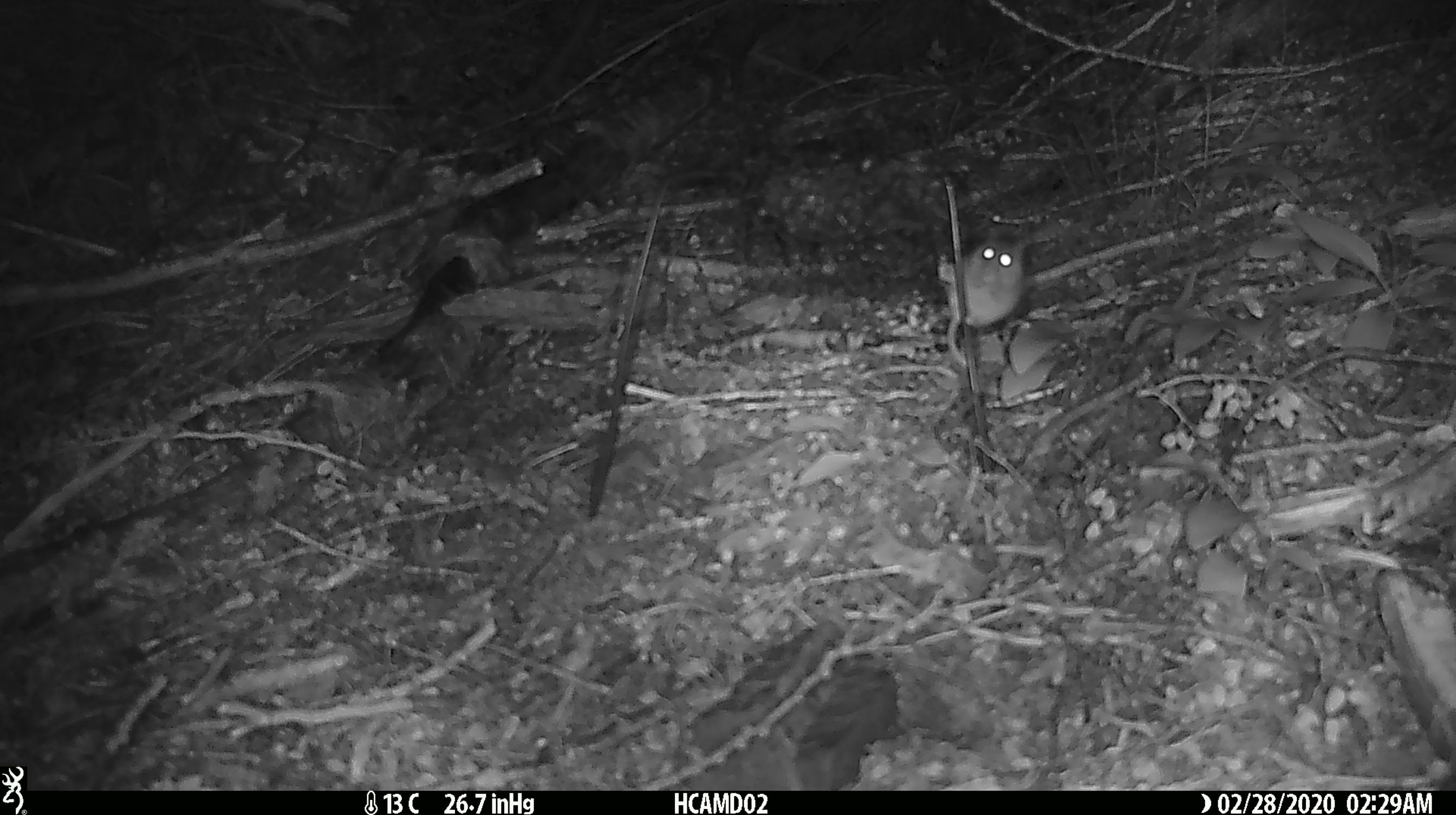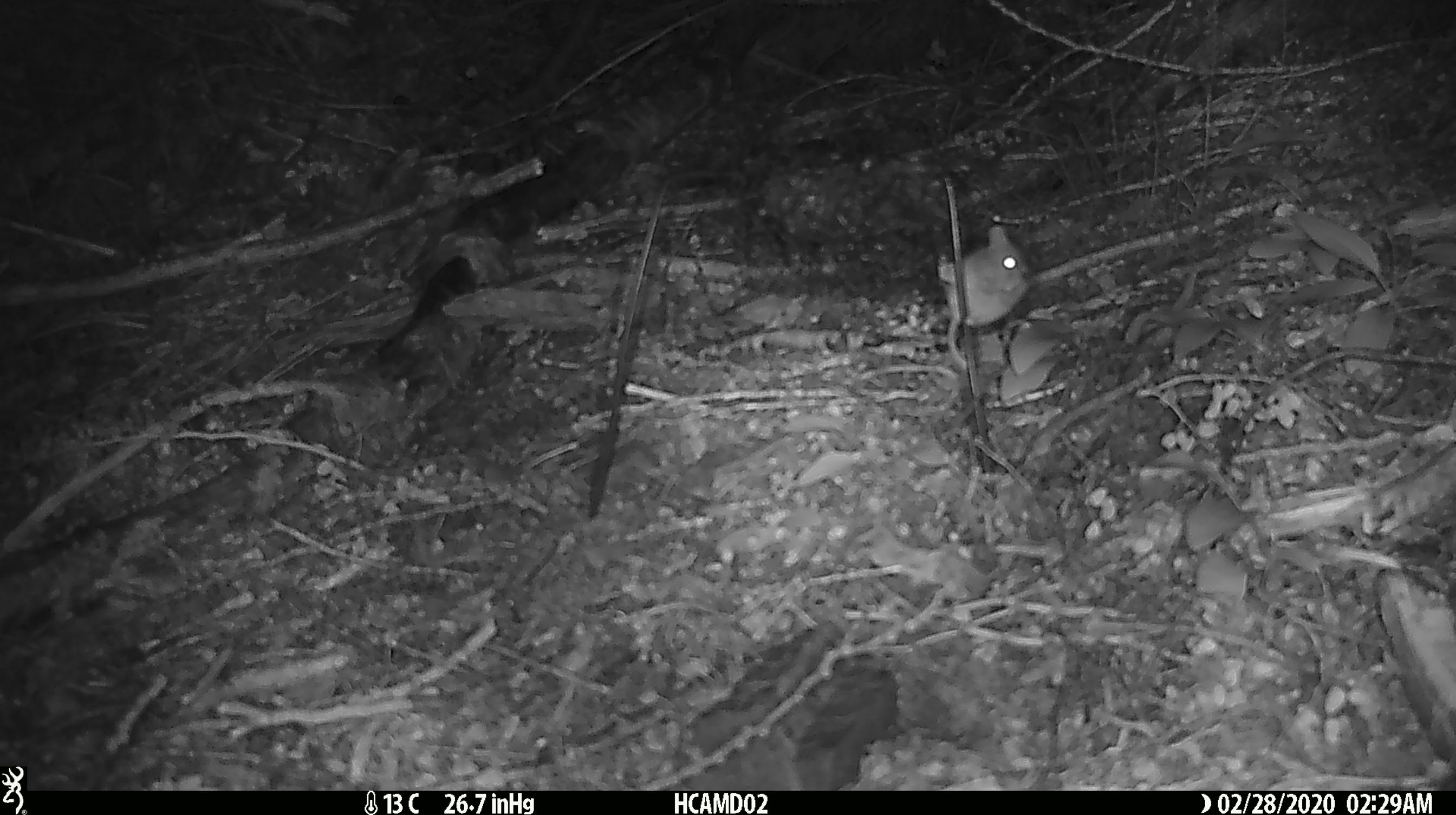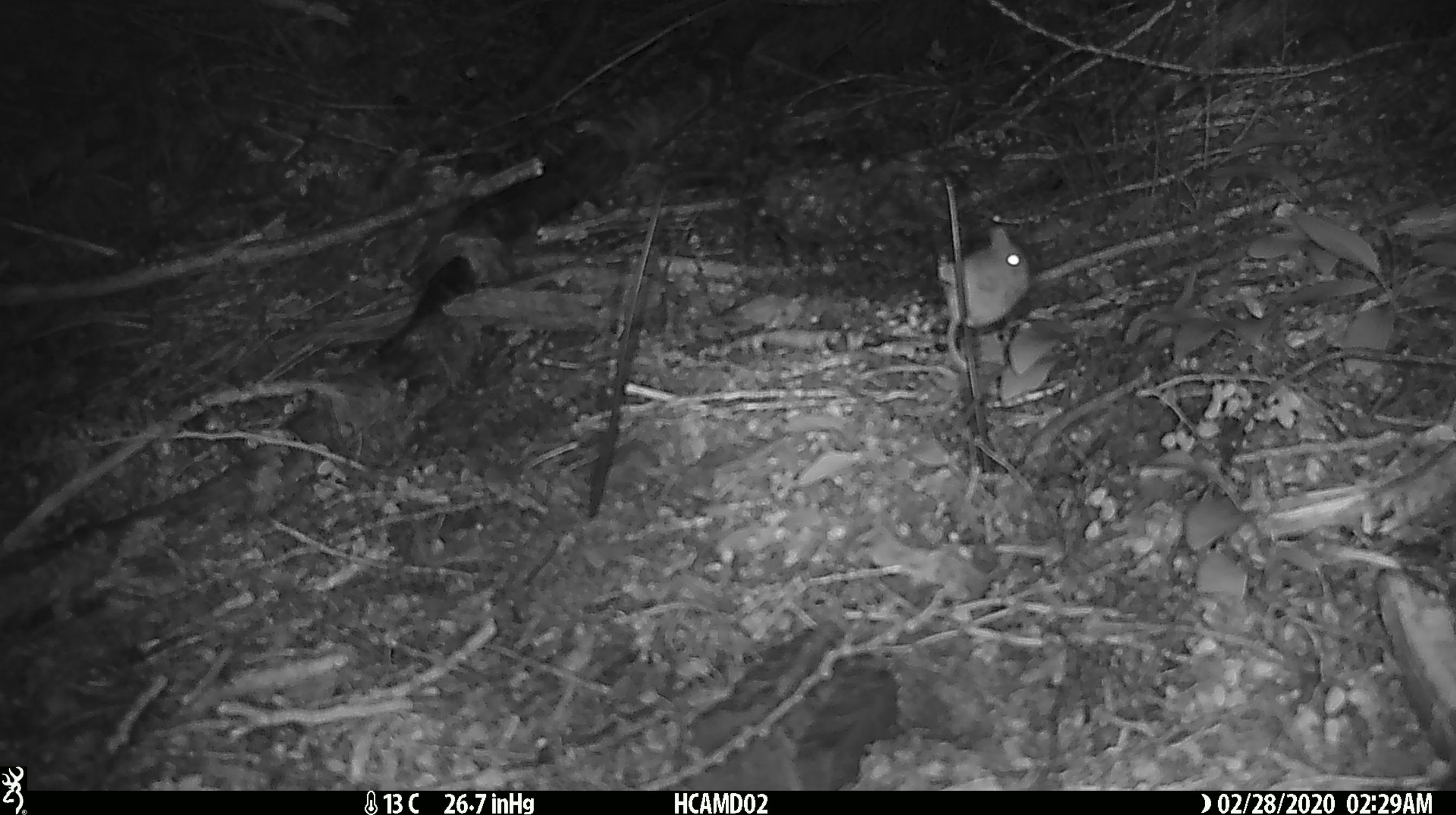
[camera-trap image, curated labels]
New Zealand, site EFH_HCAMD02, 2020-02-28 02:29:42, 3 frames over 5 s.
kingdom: Animalia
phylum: Chordata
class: Mammalia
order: Rodentia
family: Muridae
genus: Mus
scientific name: Mus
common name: mouse